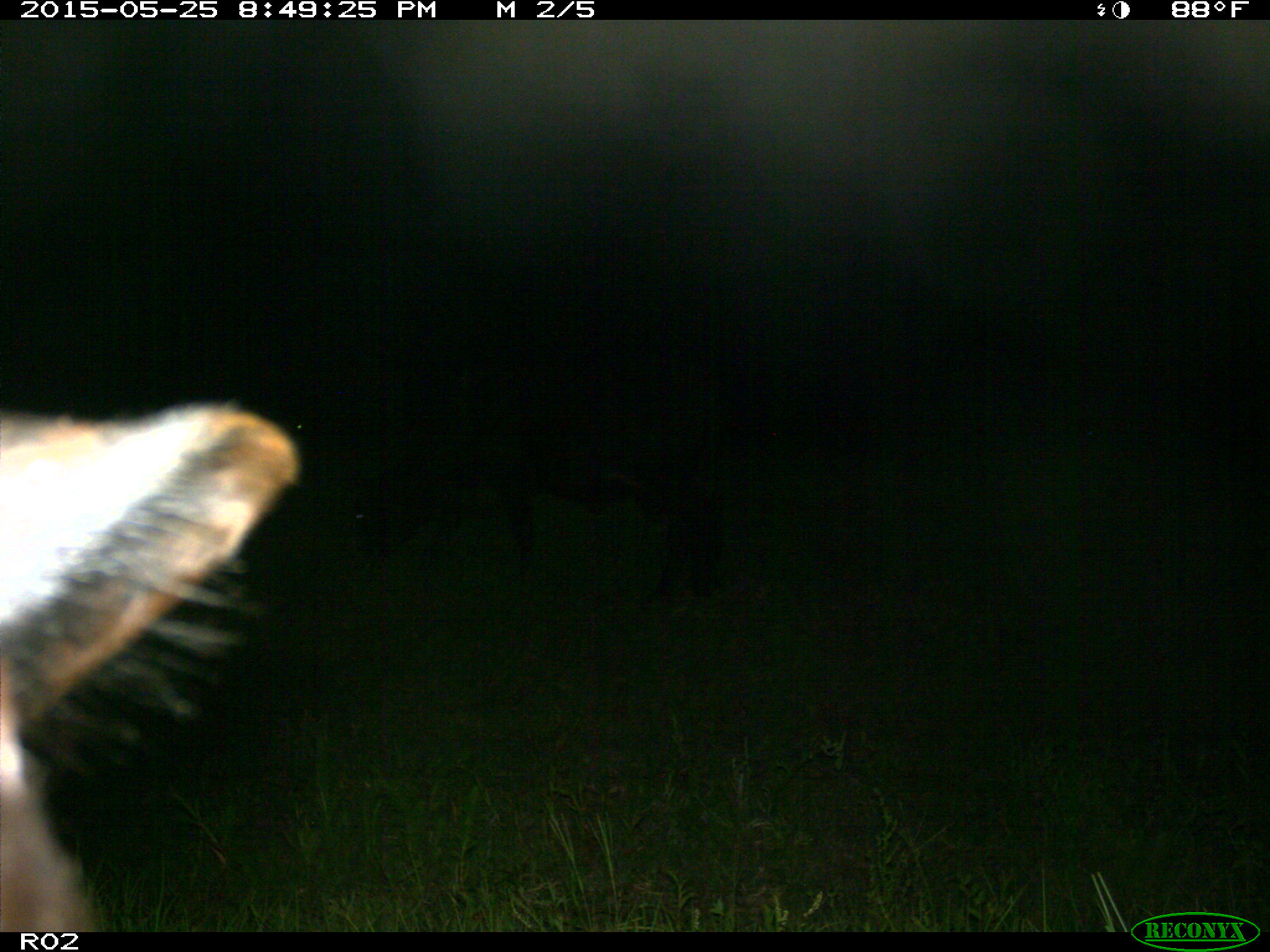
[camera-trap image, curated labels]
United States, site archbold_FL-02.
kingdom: Animalia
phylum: Chordata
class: Mammalia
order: Artiodactyla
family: Bovidae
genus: Bos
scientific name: Bos taurus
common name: domestic cow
Bos taurus (domestic cow).